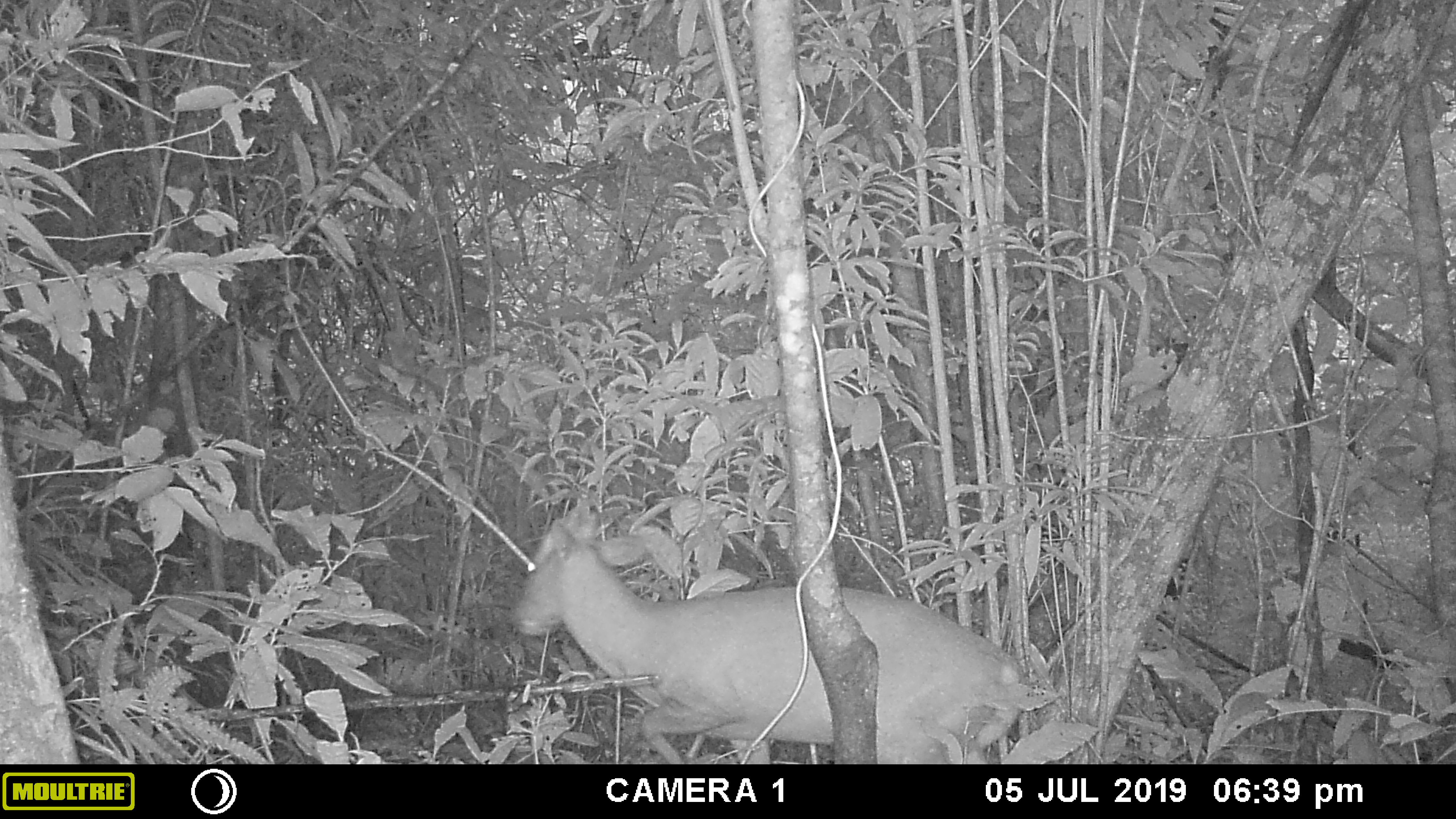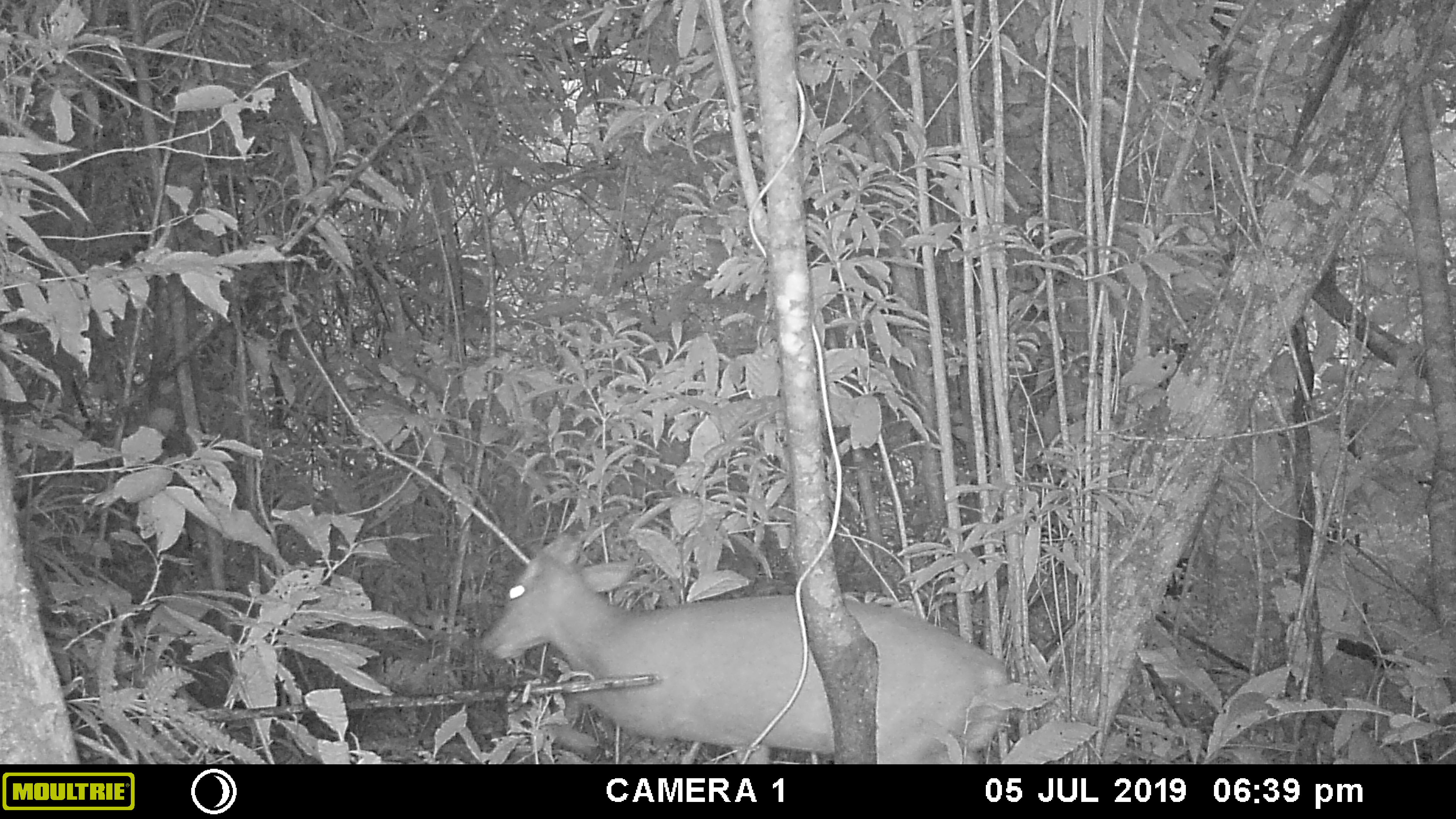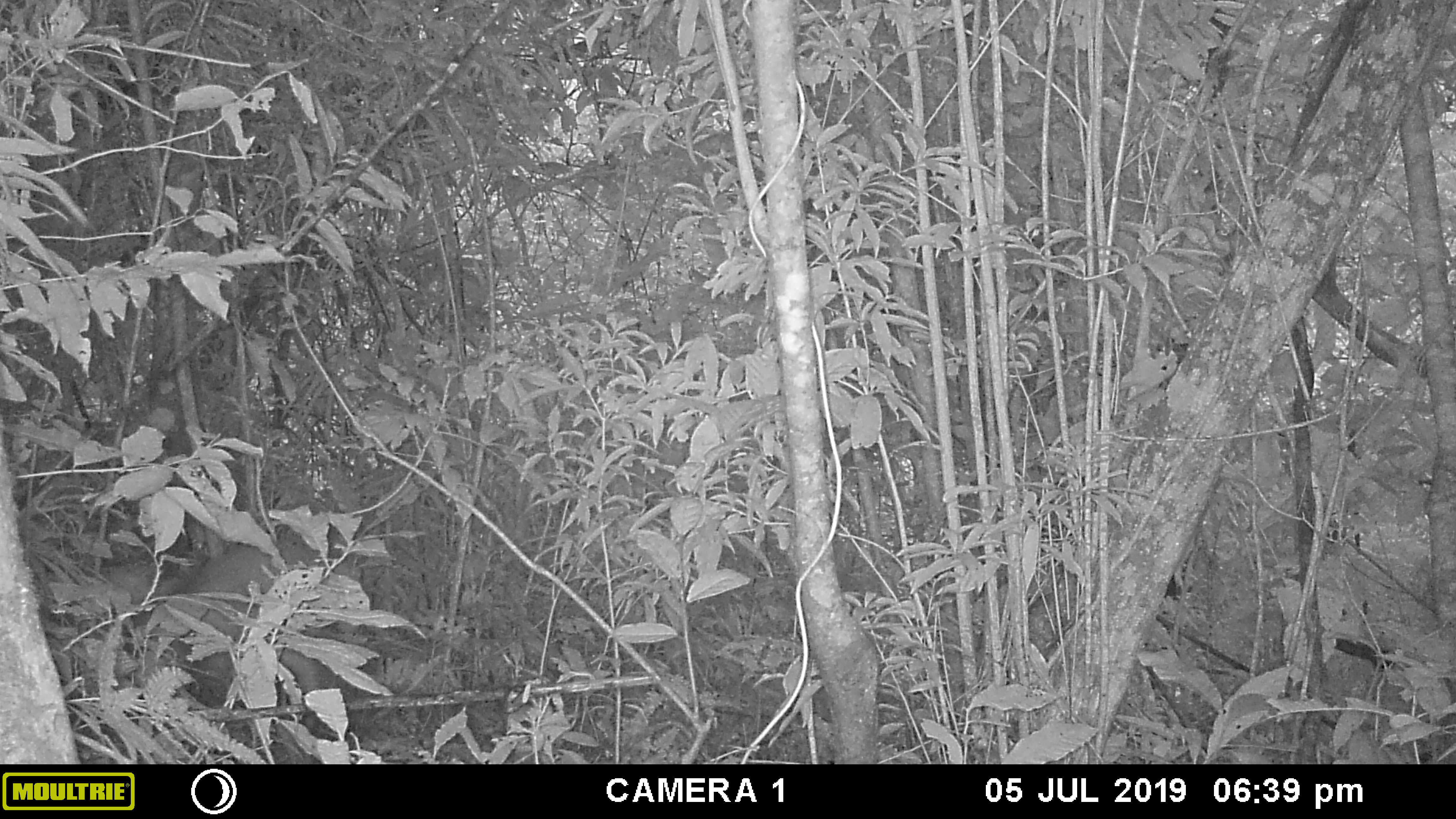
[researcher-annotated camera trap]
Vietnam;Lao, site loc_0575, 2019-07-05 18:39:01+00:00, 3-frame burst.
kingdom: Animalia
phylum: Chordata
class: Mammalia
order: Artiodactyla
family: Cervidae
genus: Muntiacus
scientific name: Muntiacus rooseveltorum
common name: roosevelt's muntjac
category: roosevelts muntjac group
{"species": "roosevelts muntjac group (roosevelt's muntjac) (Muntiacus rooseveltorum)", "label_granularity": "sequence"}